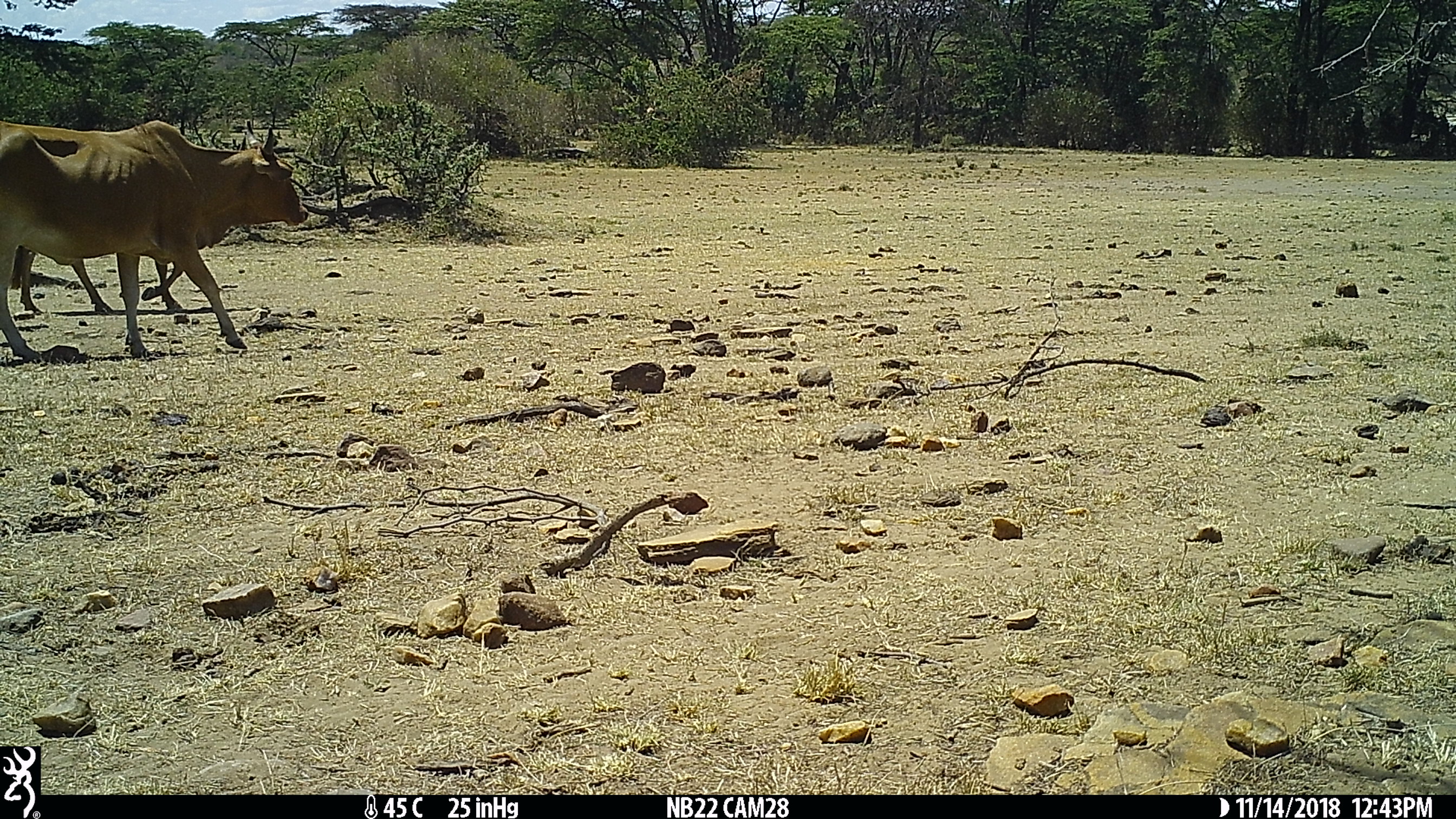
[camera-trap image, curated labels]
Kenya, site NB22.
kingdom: Animalia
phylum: Chordata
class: Mammalia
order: Artiodactyla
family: Bovidae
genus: Bos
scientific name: Bos taurus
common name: cattle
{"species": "cattle (Bos taurus)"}